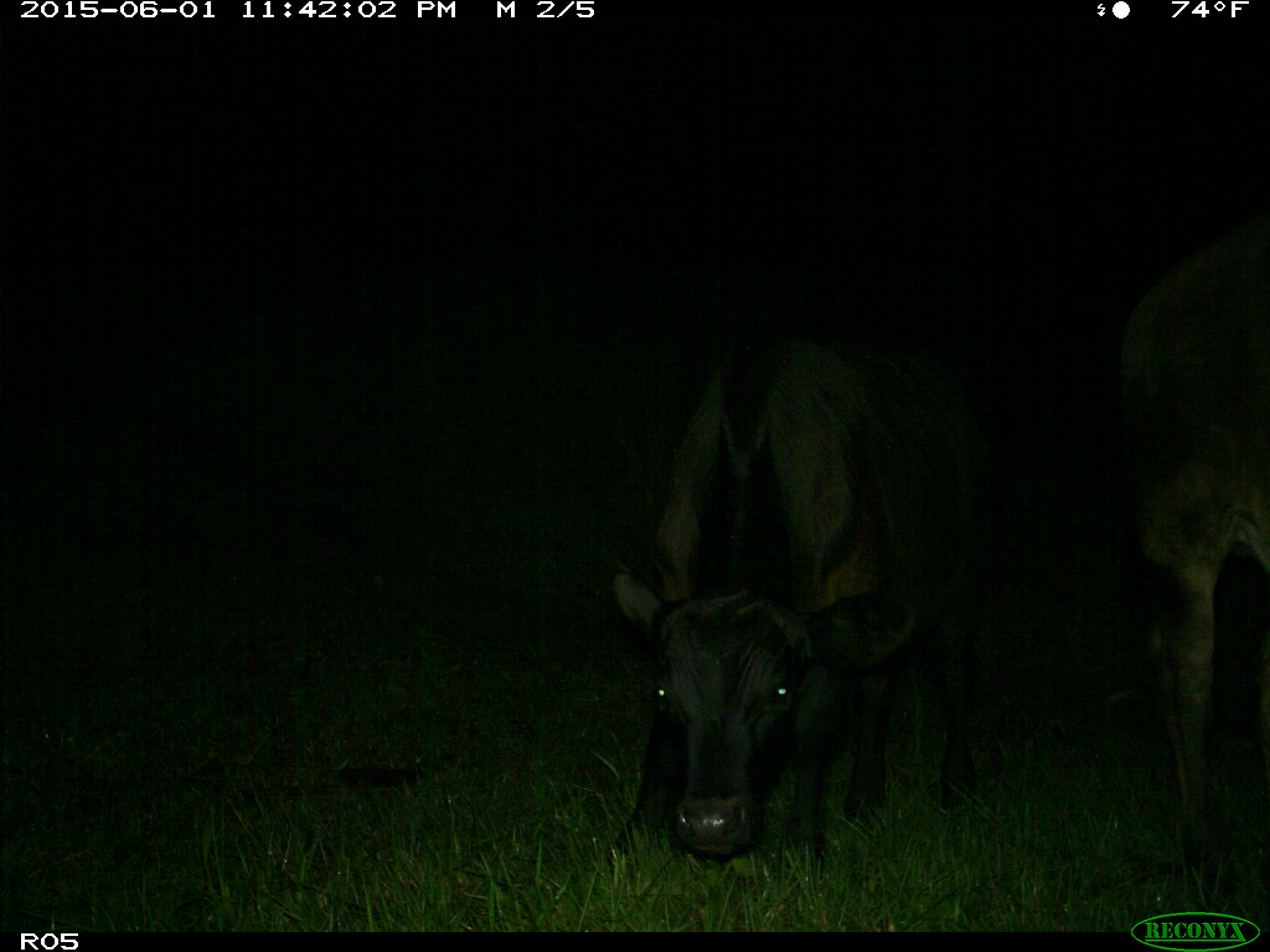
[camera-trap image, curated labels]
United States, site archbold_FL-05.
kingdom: Animalia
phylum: Chordata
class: Mammalia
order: Artiodactyla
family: Bovidae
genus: Bos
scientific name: Bos taurus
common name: domestic cow